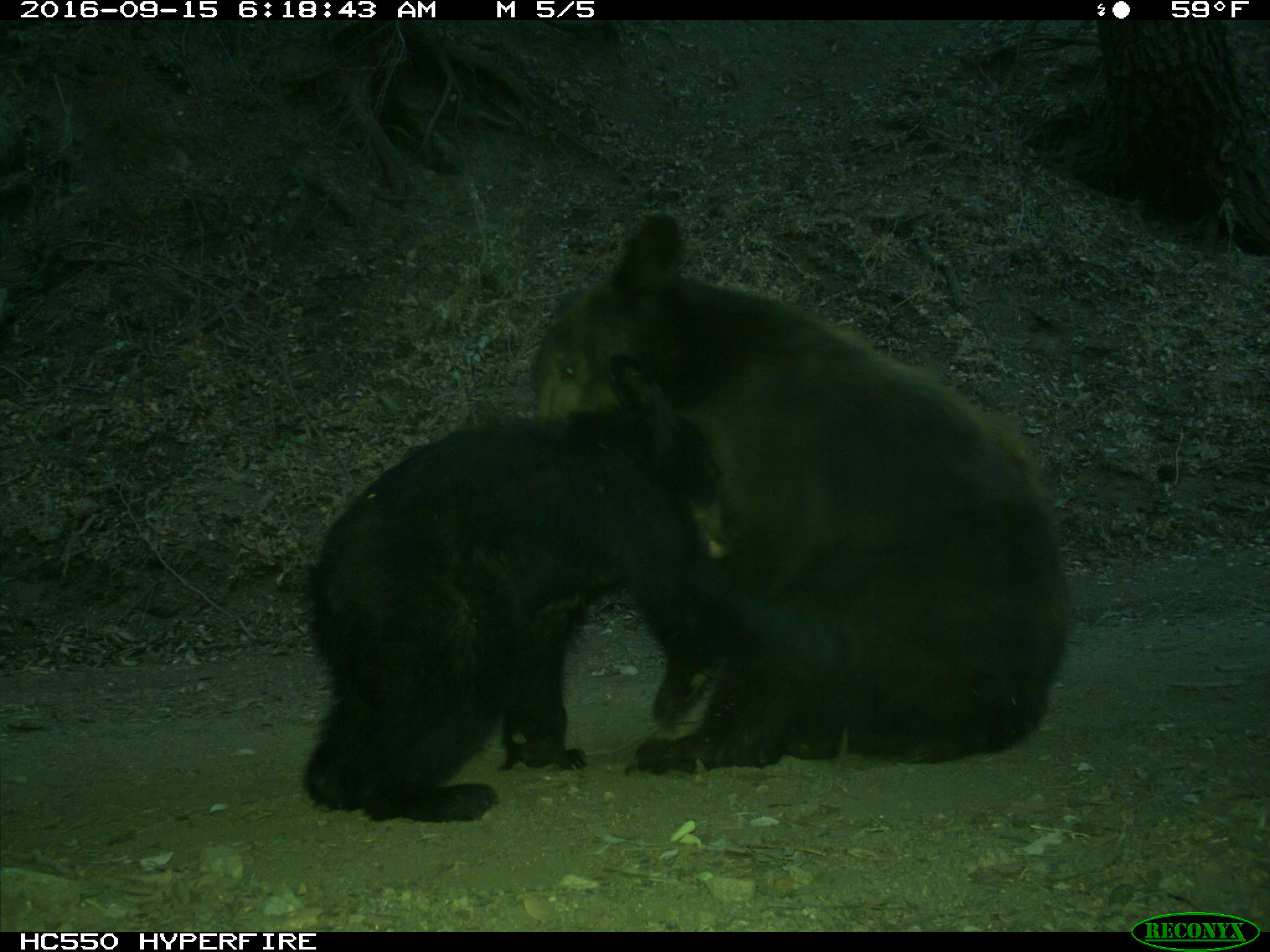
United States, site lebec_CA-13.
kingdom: Animalia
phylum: Chordata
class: Mammalia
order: Carnivora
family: Ursidae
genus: Ursus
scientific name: Ursus americanus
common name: american black bear